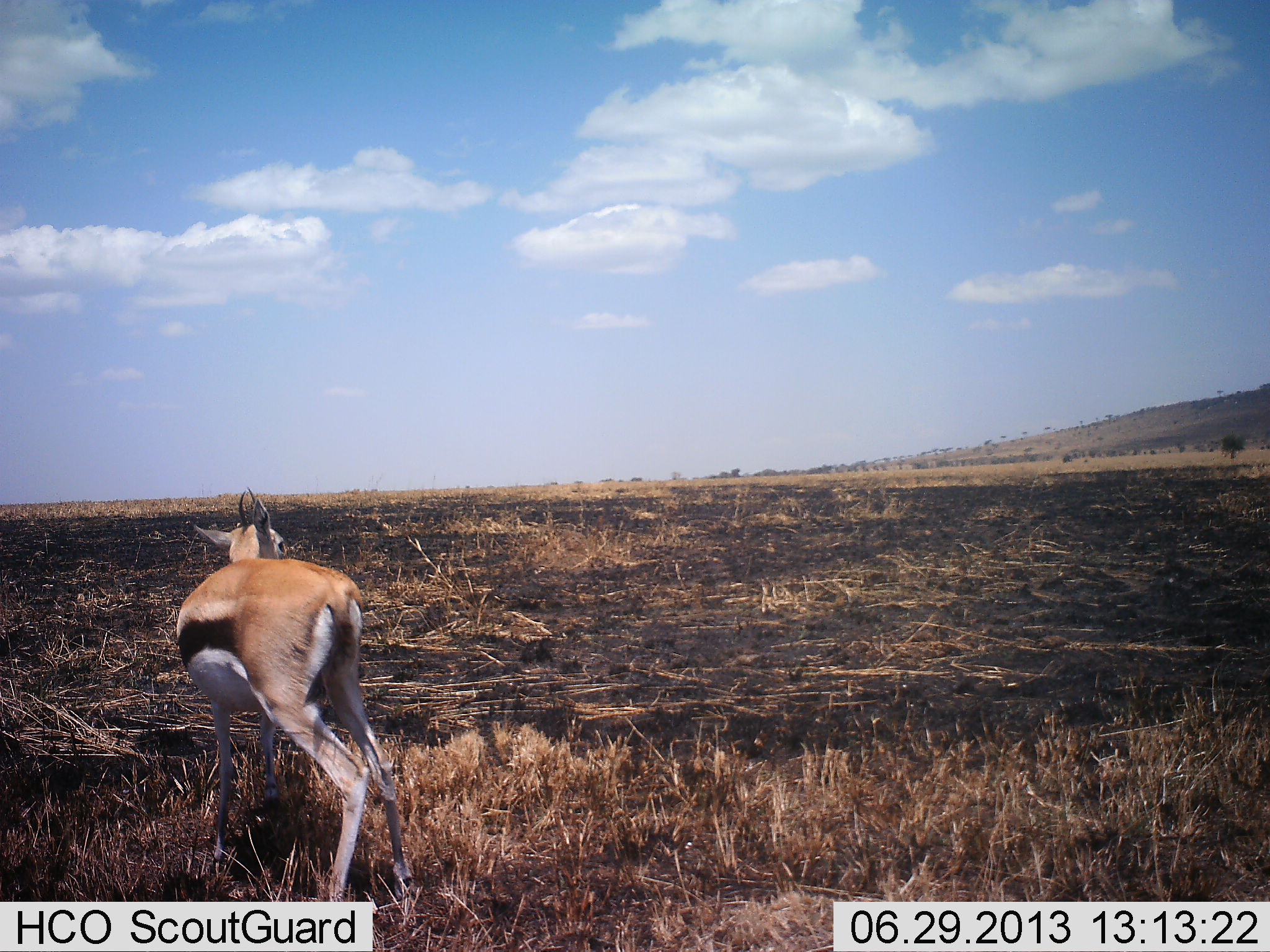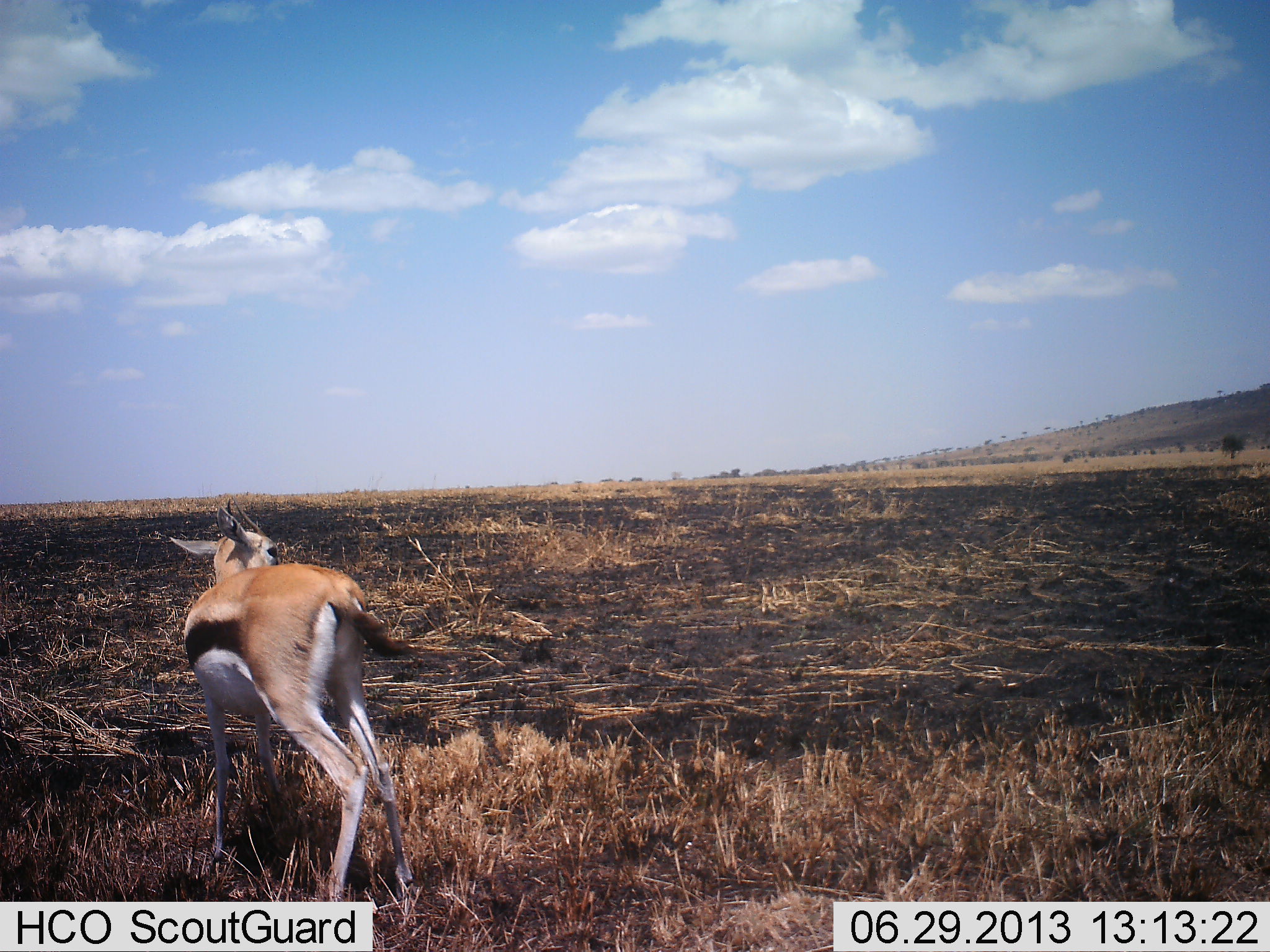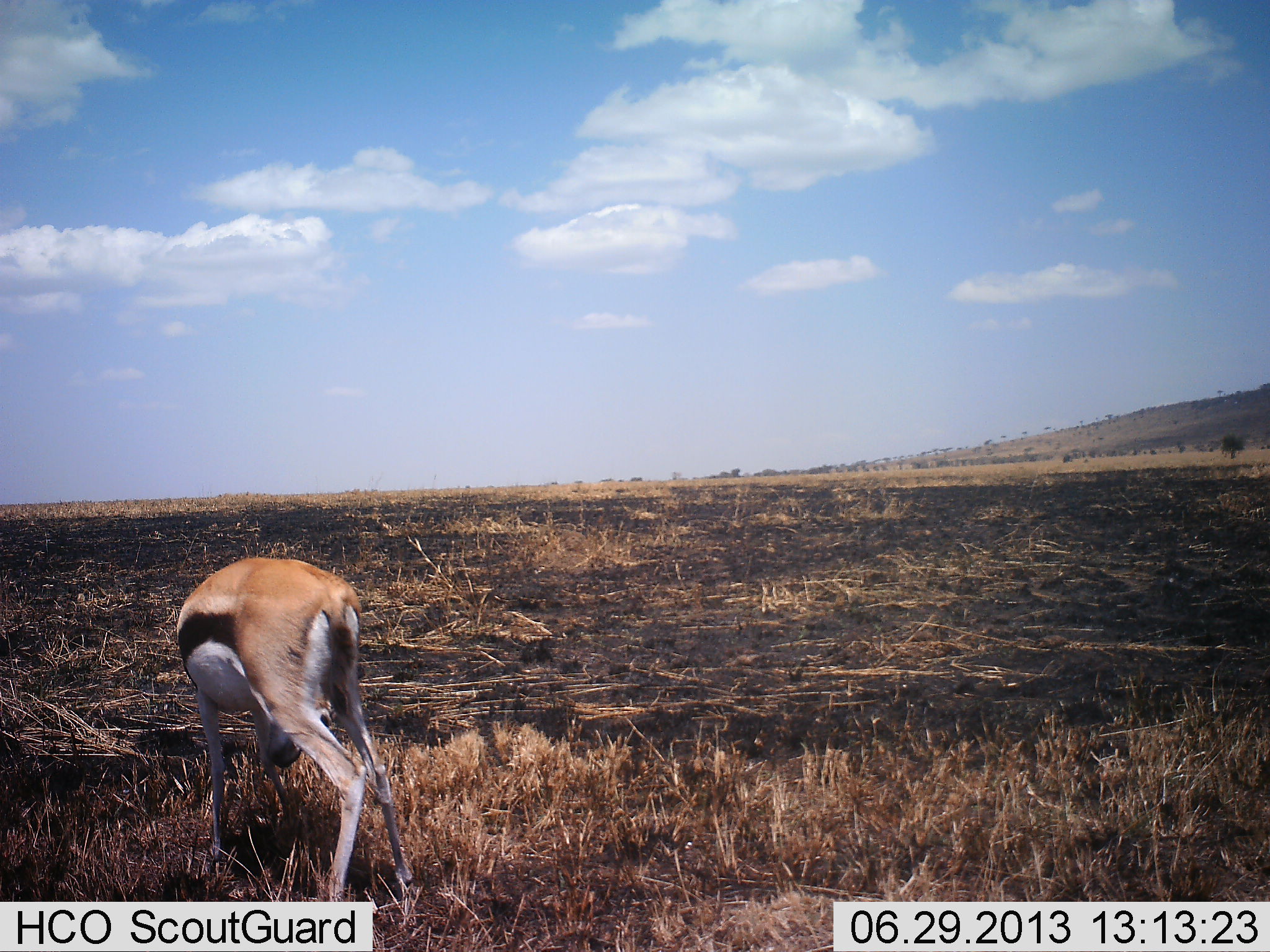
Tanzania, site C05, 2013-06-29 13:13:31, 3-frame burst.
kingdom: Animalia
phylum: Chordata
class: Mammalia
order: Artiodactyla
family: Bovidae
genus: Eudorcas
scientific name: Eudorcas thomsonii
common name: thomson's gazelle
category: gazellethomsons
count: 1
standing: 70%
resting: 0%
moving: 20%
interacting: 0%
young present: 0%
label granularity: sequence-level